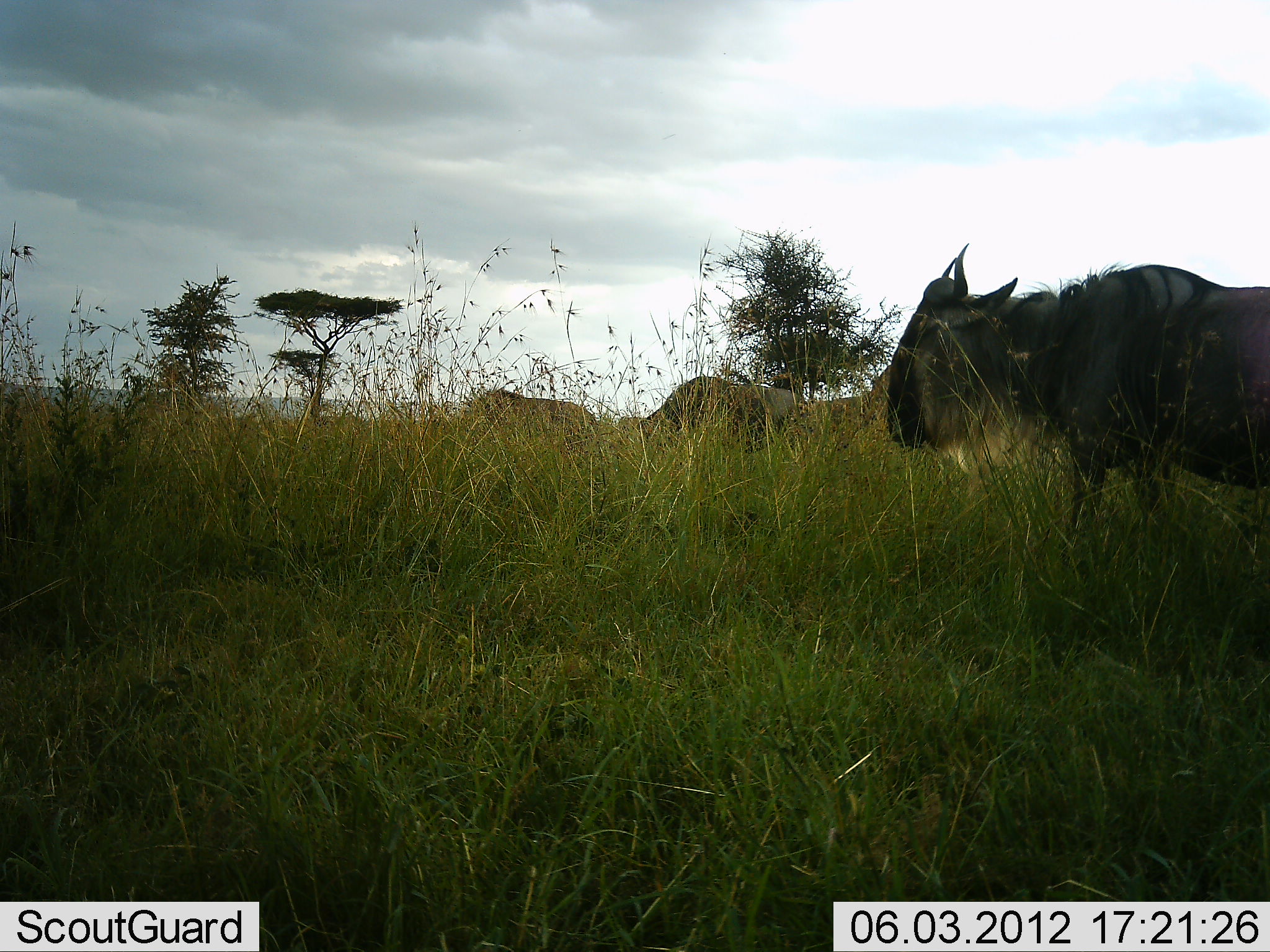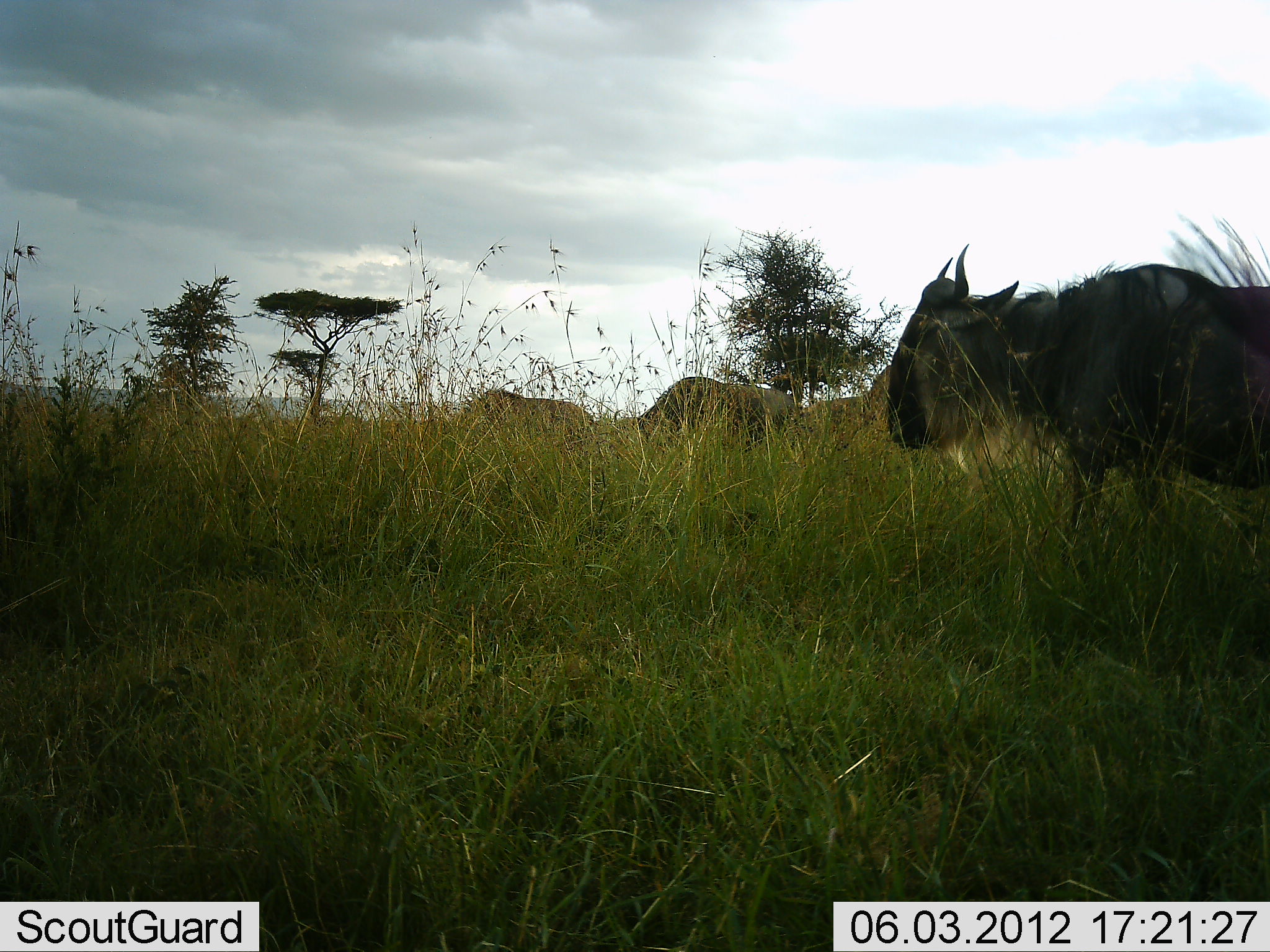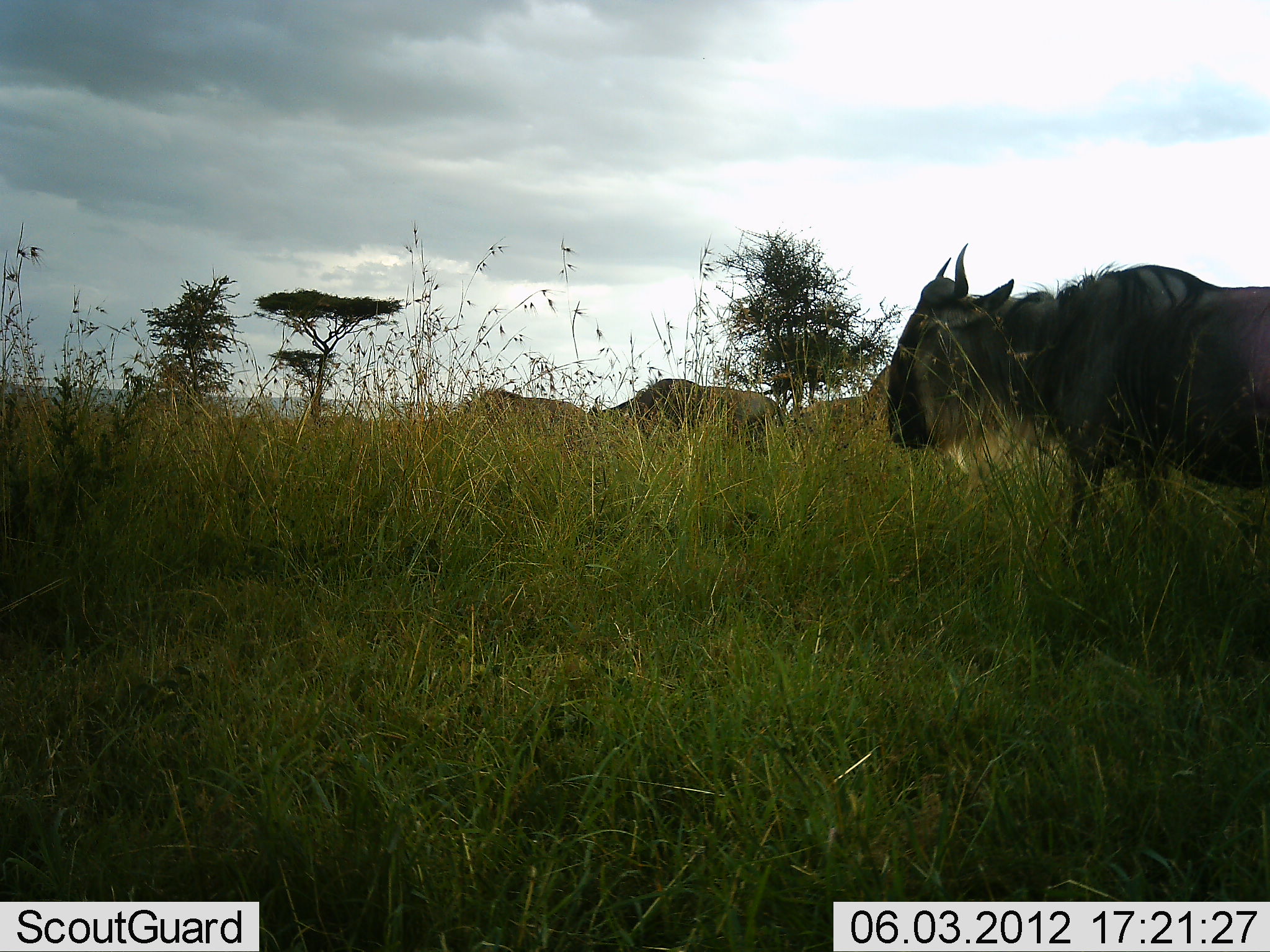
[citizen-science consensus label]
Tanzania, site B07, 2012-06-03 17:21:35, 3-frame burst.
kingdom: Animalia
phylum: Chordata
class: Mammalia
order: Artiodactyla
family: Bovidae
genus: Connochaetes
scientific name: Connochaetes taurinus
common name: blue wildebeest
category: wildebeest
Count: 4.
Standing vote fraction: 70%.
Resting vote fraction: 0%.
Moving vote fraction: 40%.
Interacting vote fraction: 0%.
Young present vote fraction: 0%.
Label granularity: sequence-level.